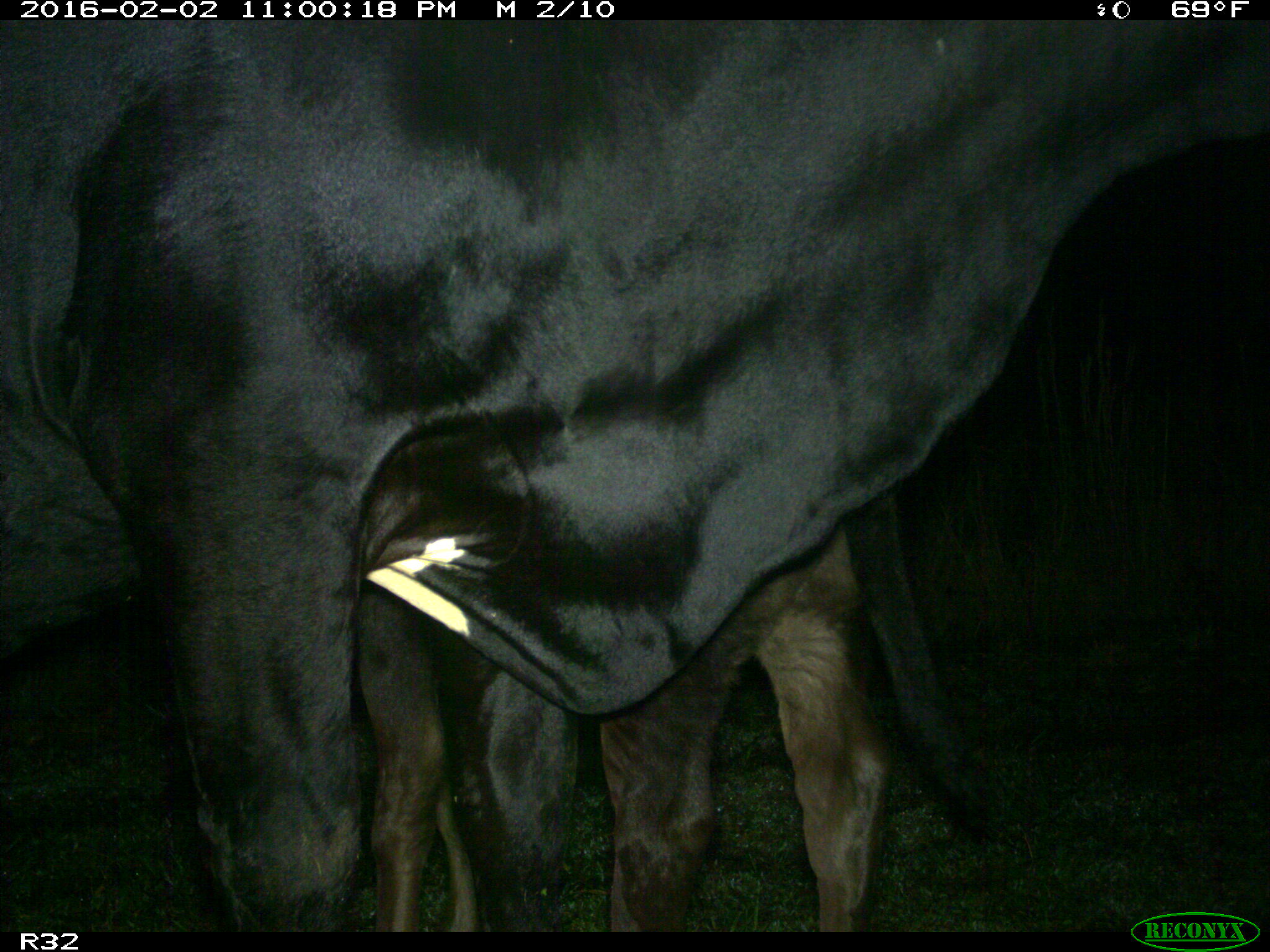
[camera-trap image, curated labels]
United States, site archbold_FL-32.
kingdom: Animalia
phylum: Chordata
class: Mammalia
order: Artiodactyla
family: Bovidae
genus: Bos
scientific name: Bos taurus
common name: domestic cow